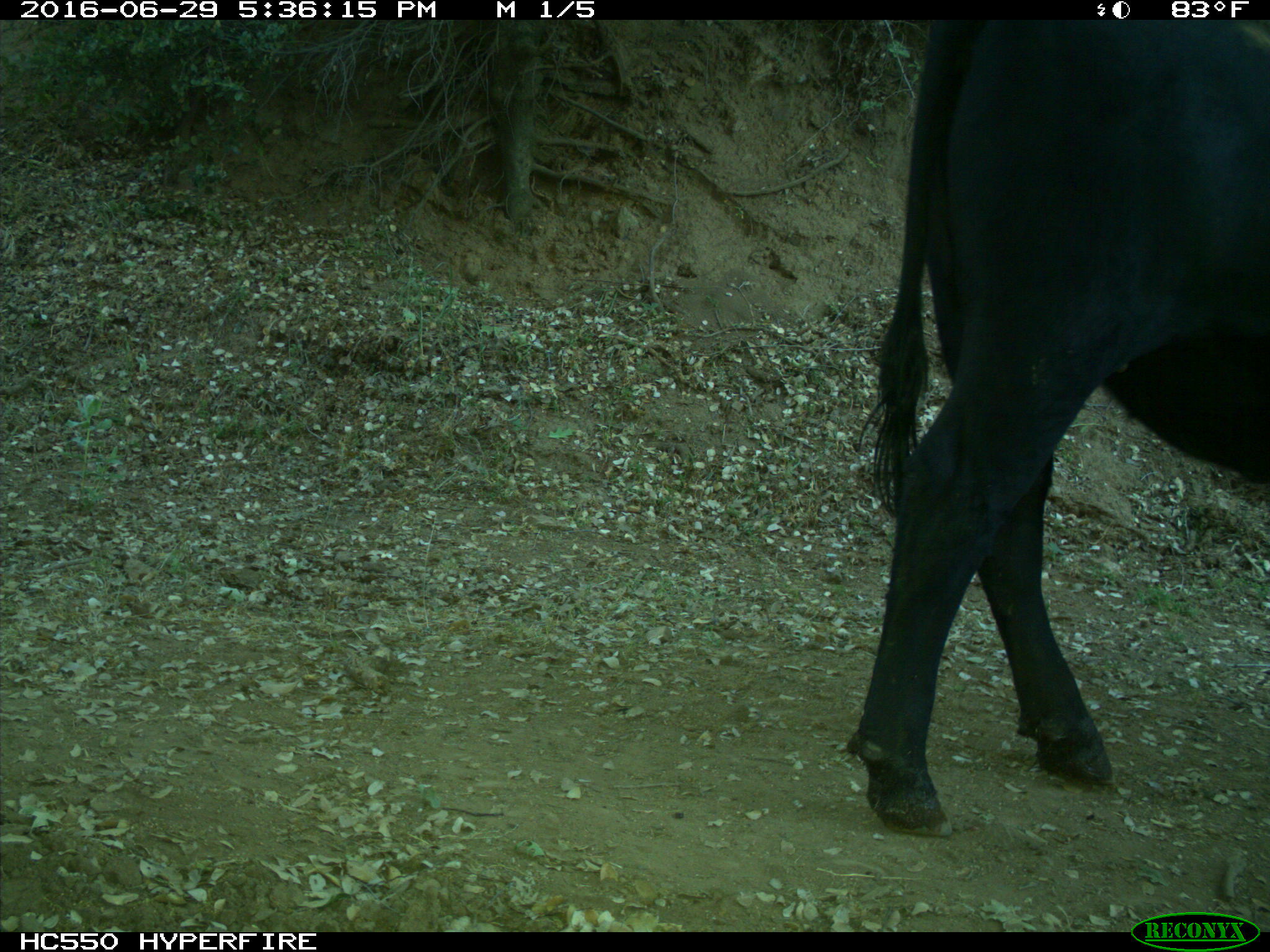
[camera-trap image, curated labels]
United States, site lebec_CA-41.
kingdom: Animalia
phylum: Chordata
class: Mammalia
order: Artiodactyla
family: Bovidae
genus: Bos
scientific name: Bos taurus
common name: domestic cow